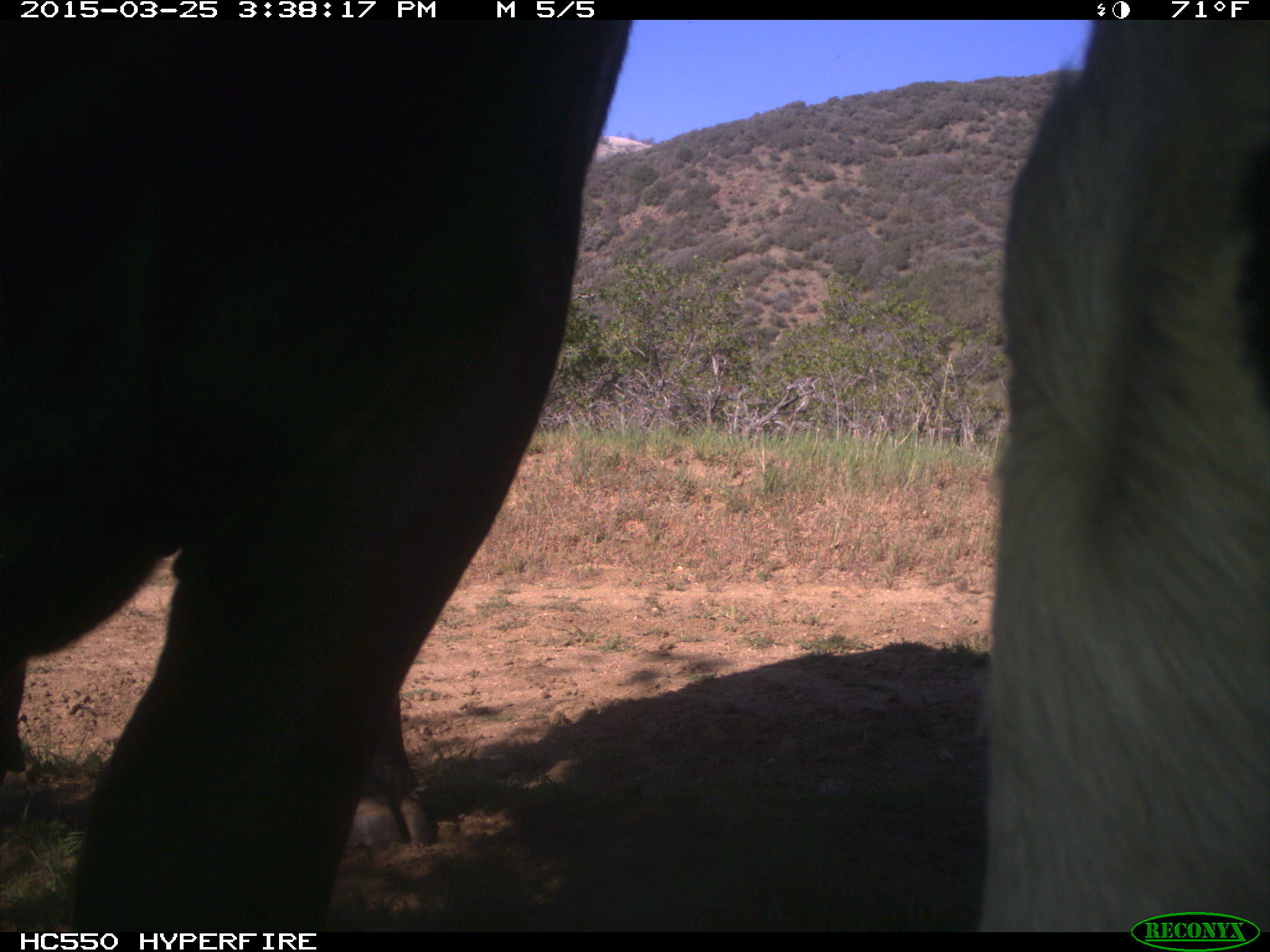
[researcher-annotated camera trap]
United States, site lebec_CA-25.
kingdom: Animalia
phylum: Chordata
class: Mammalia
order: Artiodactyla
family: Bovidae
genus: Bos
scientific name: Bos taurus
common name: domestic cow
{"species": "Bos taurus (domestic cow)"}